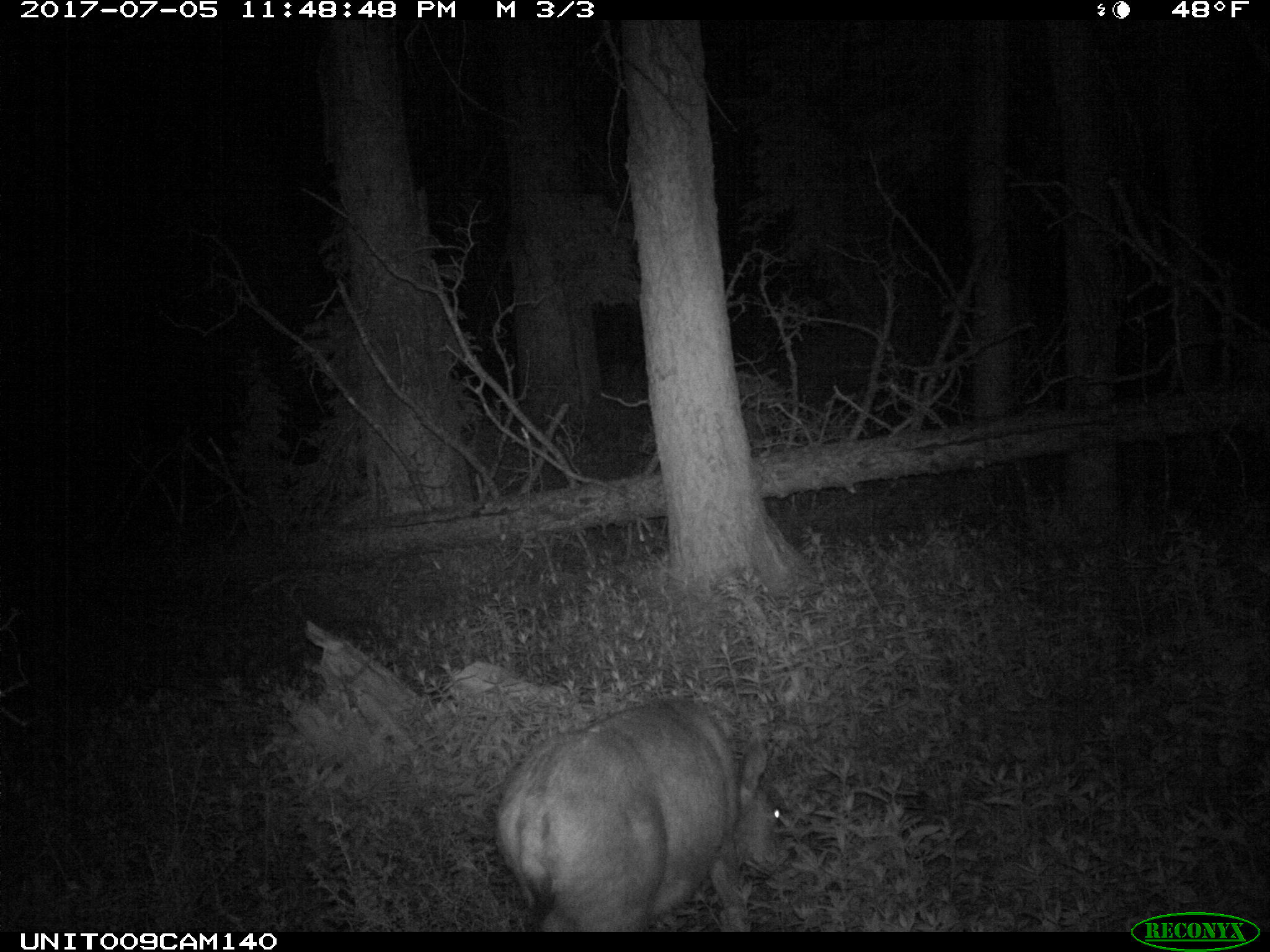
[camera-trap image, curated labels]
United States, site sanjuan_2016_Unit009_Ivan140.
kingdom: Animalia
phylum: Chordata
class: Mammalia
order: Artiodactyla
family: Cervidae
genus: Odocoileus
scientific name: Odocoileus hemionus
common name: mule deer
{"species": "Odocoileus hemionus (mule deer)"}